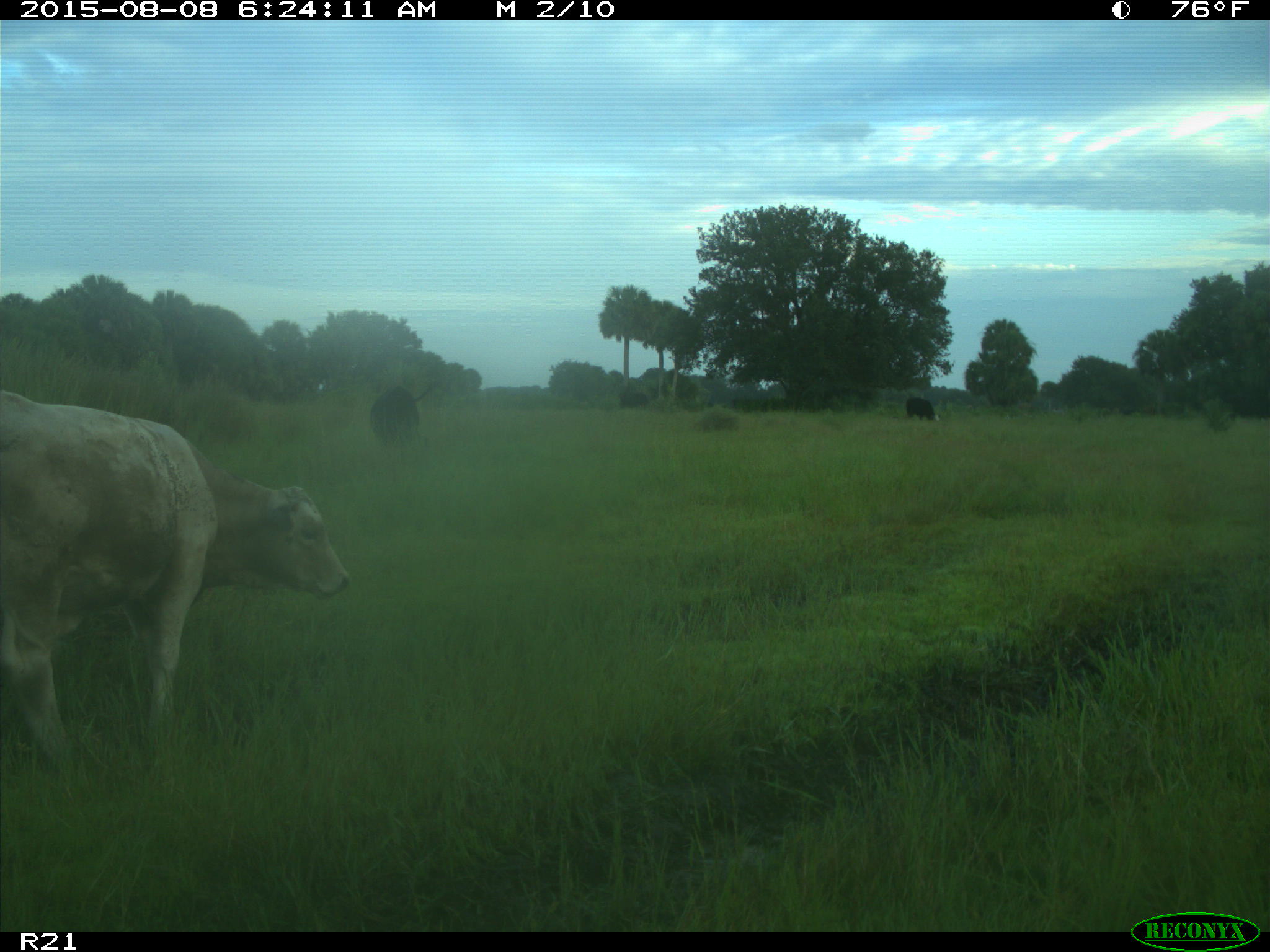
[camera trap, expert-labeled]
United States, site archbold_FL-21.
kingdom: Animalia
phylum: Chordata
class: Mammalia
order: Artiodactyla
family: Bovidae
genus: Bos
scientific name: Bos taurus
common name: domestic cow